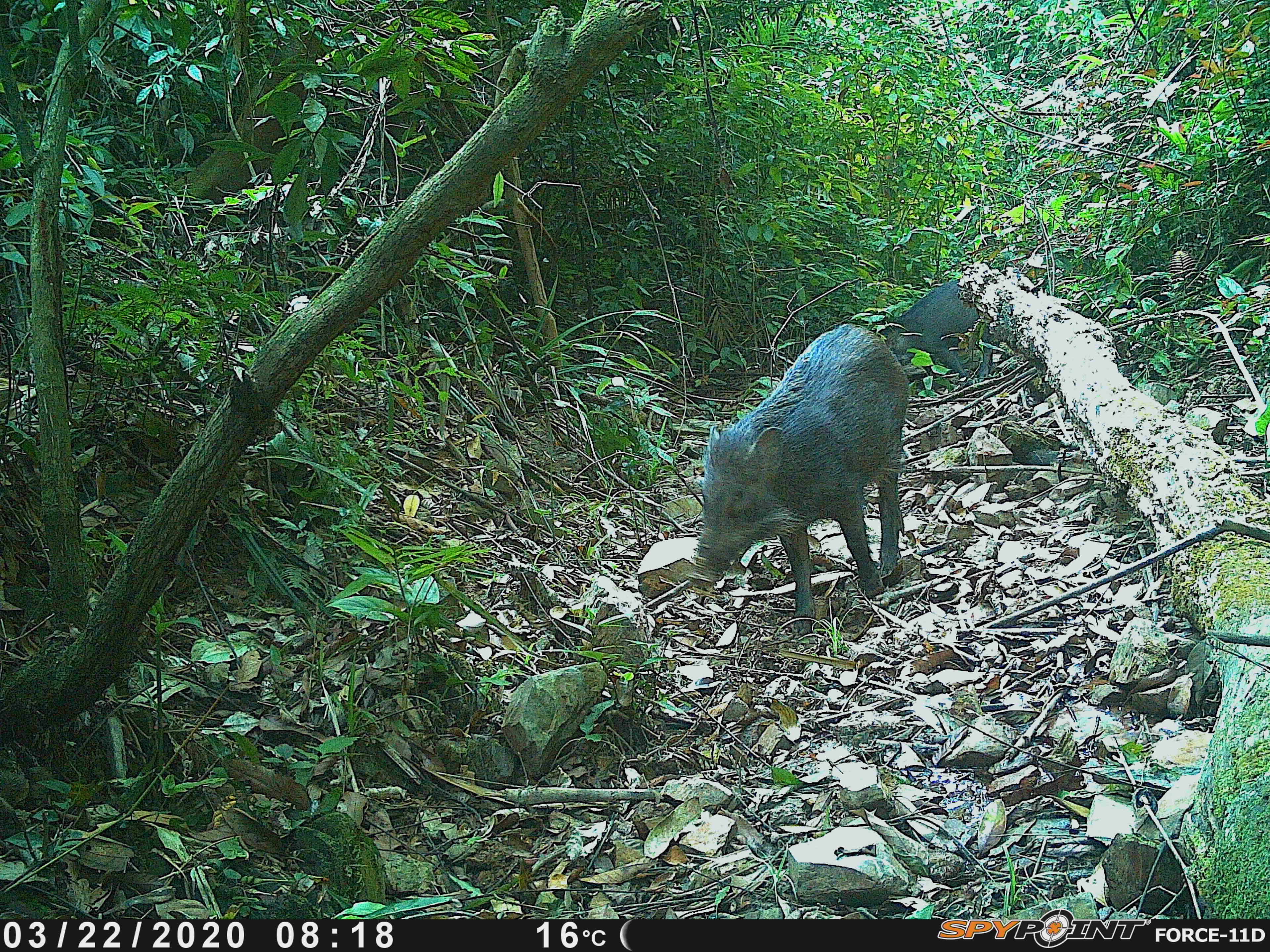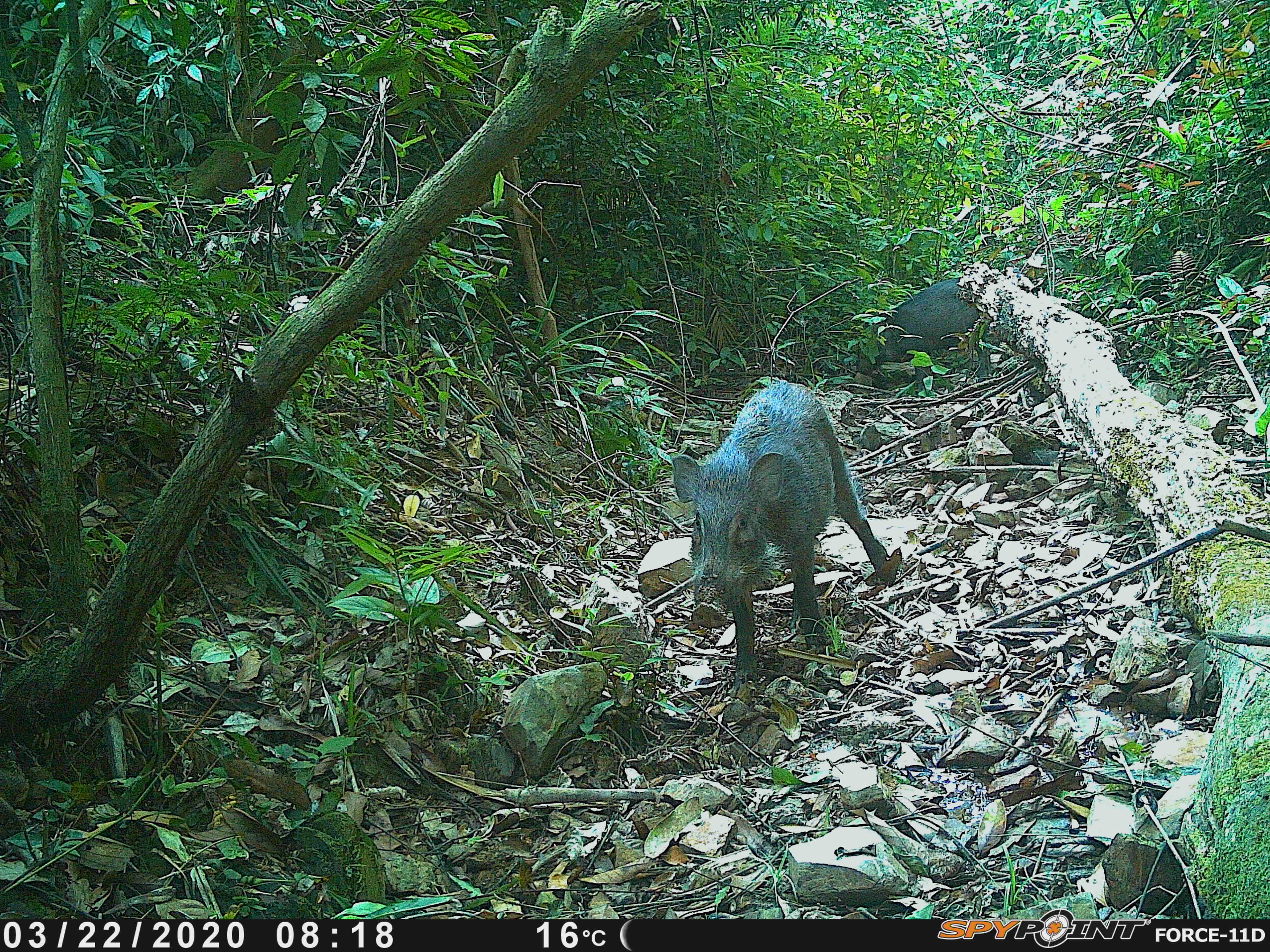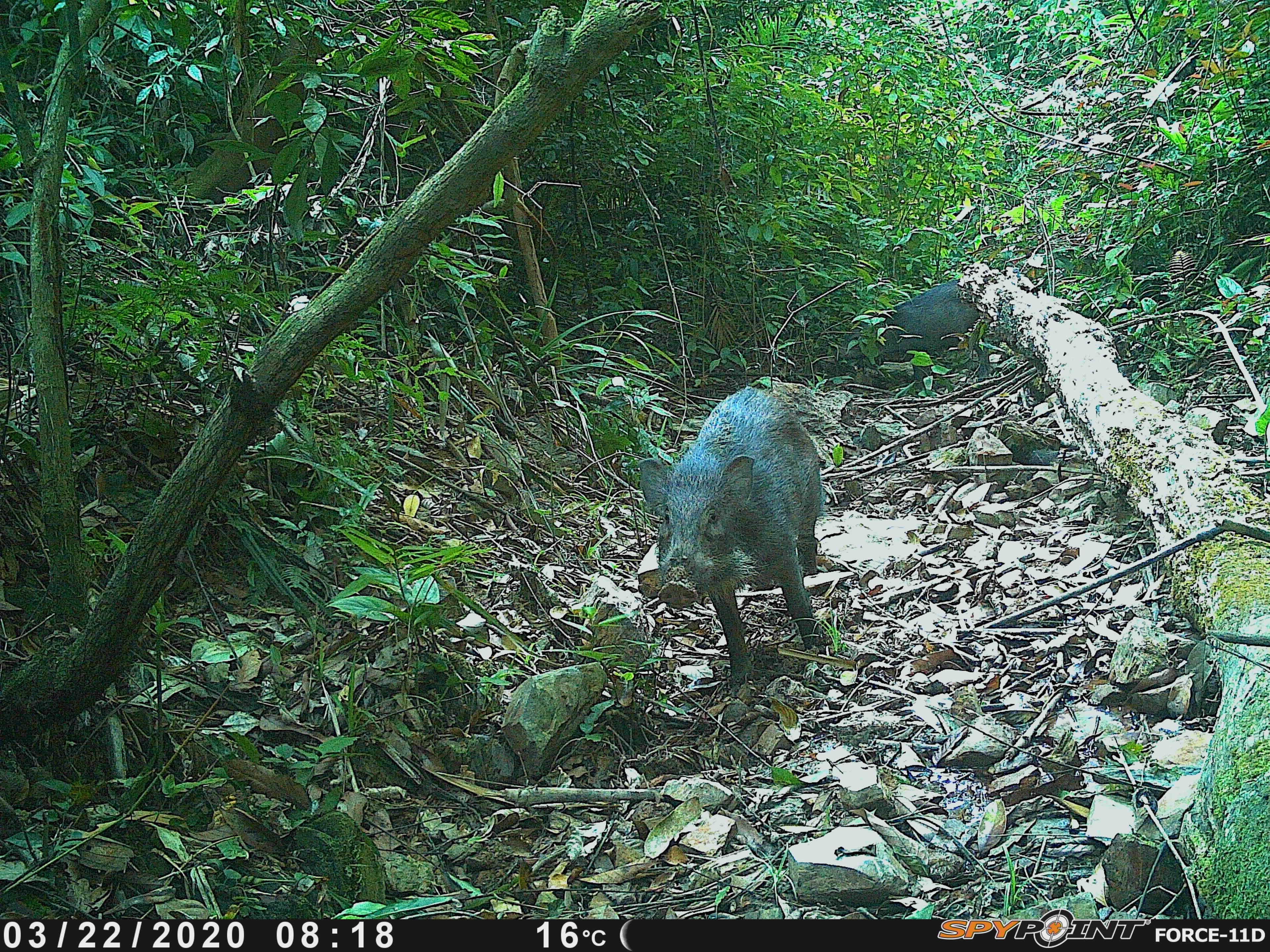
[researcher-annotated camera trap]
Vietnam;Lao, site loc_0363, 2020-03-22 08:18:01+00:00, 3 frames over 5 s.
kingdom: Animalia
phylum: Chordata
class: Mammalia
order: Artiodactyla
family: Suidae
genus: Sus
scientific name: Sus scrofa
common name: eurasian wild pig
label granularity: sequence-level